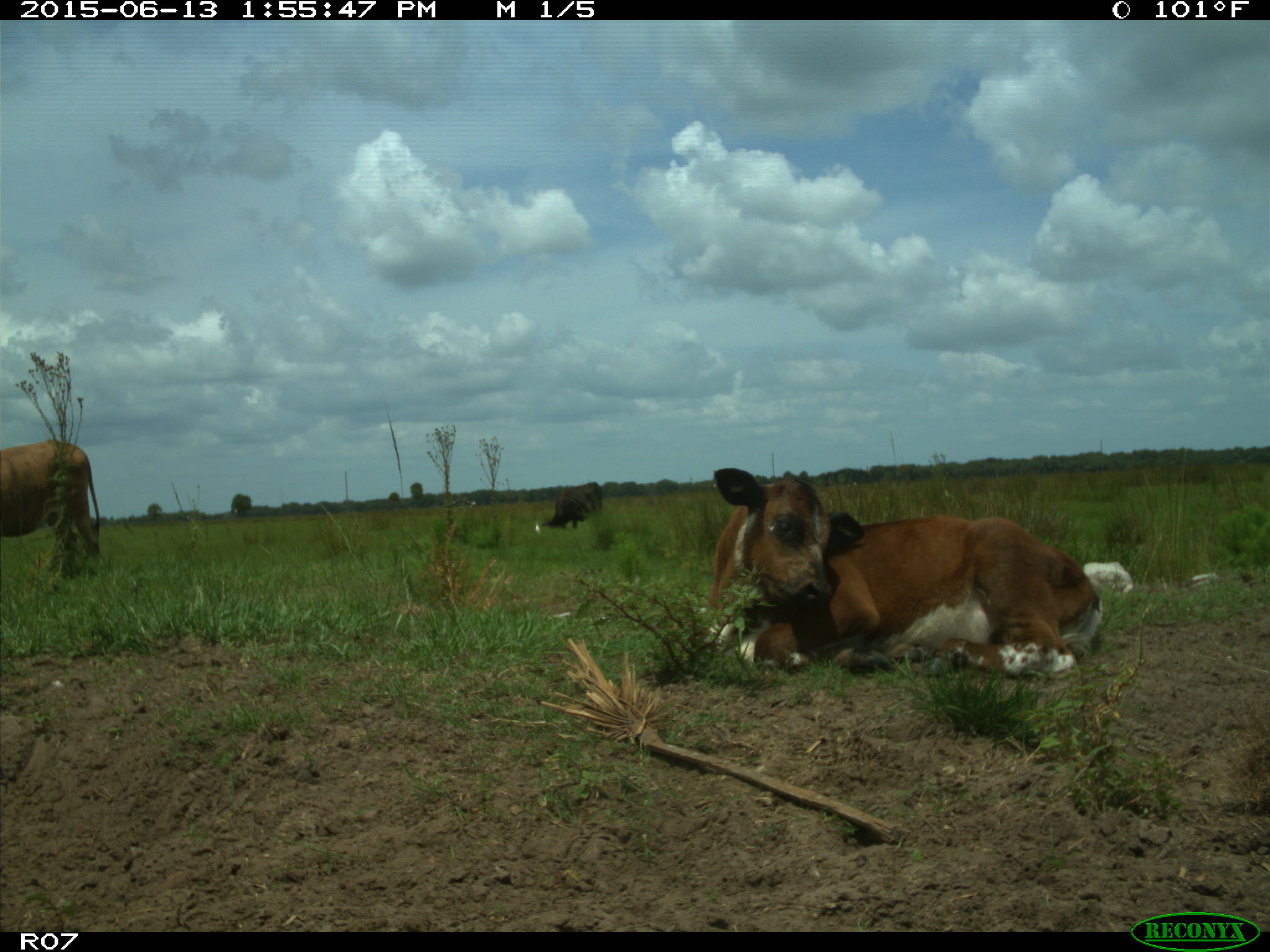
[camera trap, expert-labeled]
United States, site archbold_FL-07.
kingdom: Animalia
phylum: Chordata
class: Mammalia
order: Artiodactyla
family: Bovidae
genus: Bos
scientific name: Bos taurus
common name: domestic cow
Bos taurus (domestic cow).